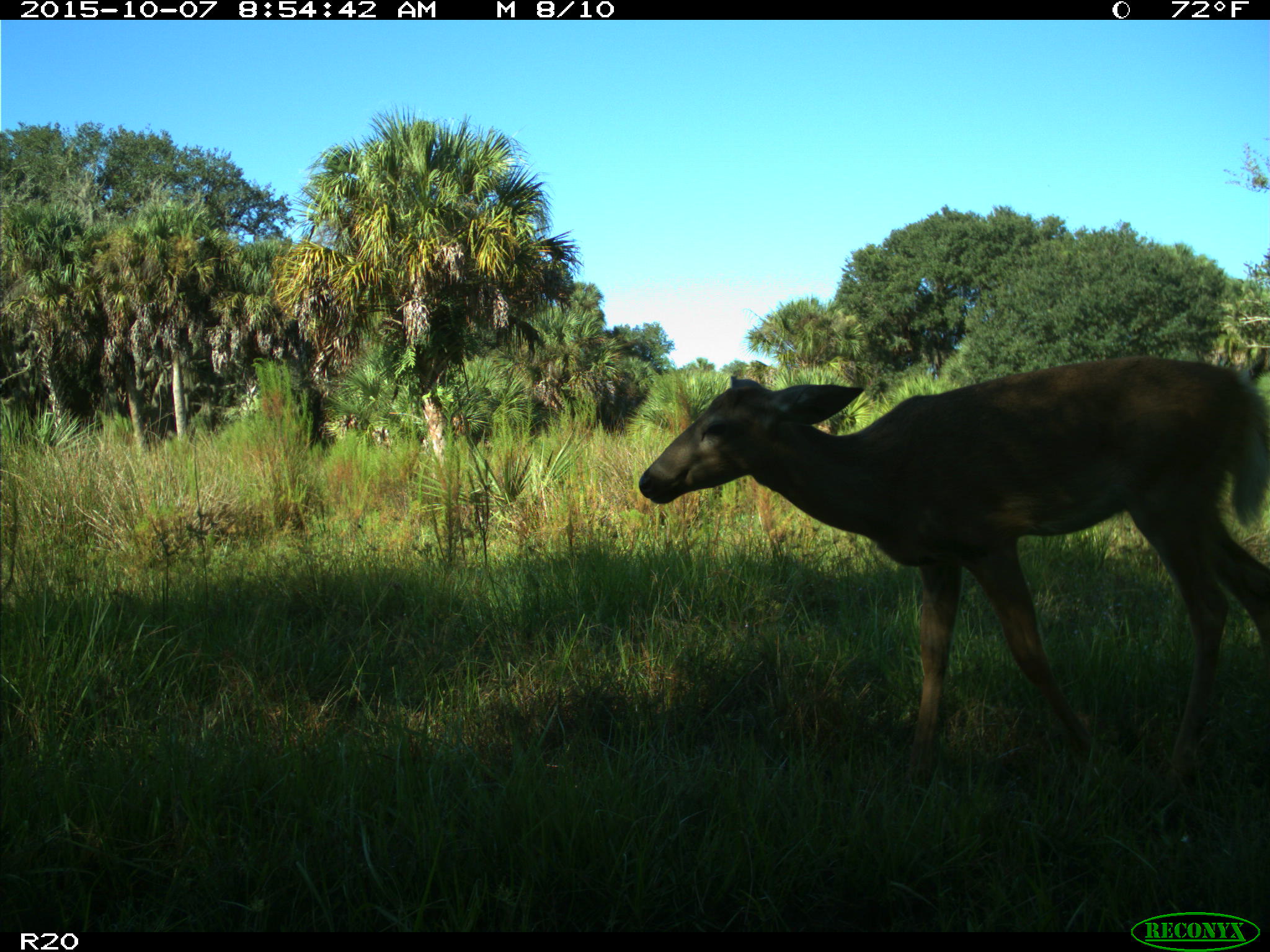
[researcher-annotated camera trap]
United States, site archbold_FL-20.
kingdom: Animalia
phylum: Chordata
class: Mammalia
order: Artiodactyla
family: Cervidae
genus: Odocoileus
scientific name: Odocoileus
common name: deer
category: unidentified deer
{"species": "unidentified deer (deer) (Odocoileus)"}